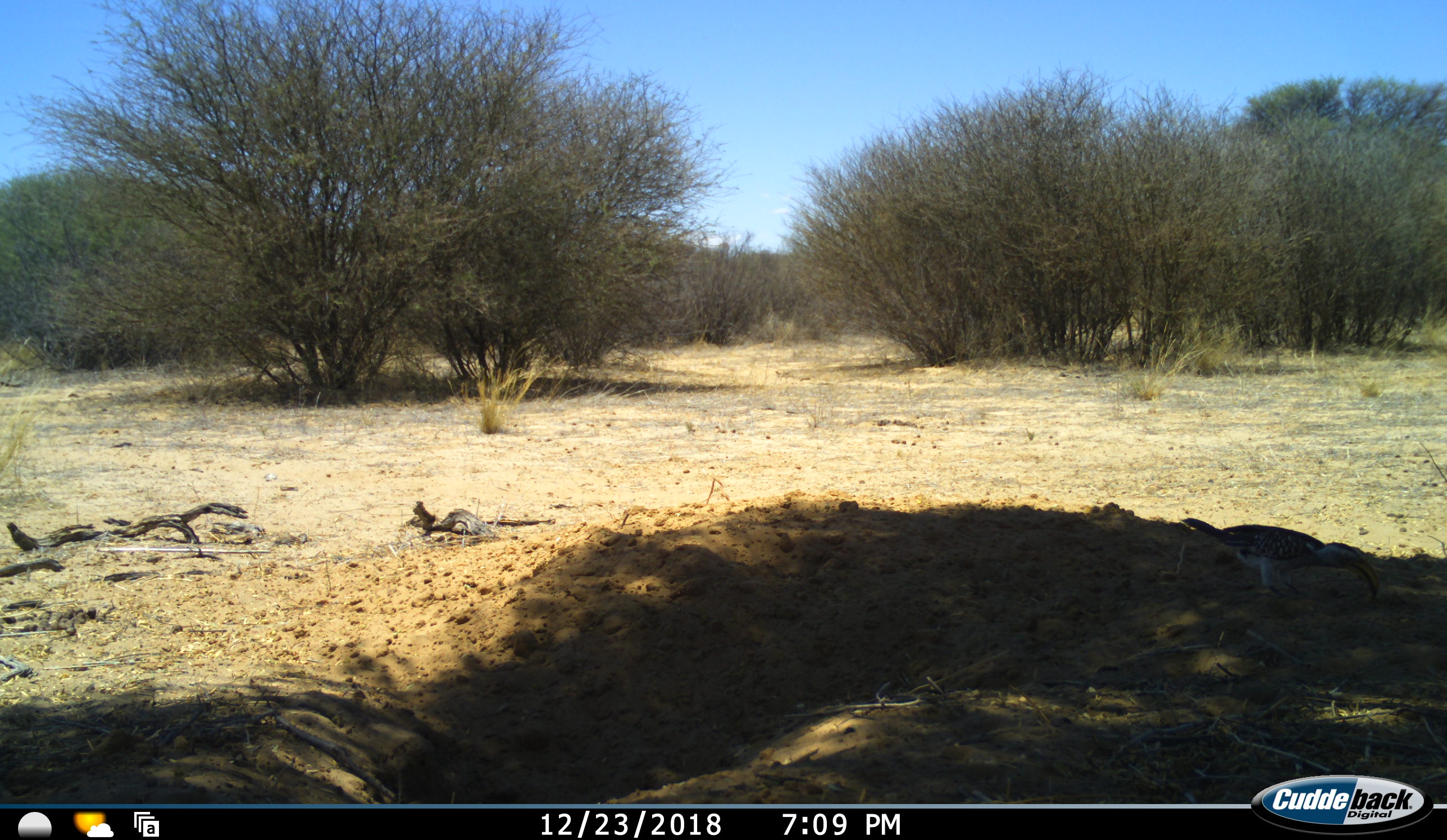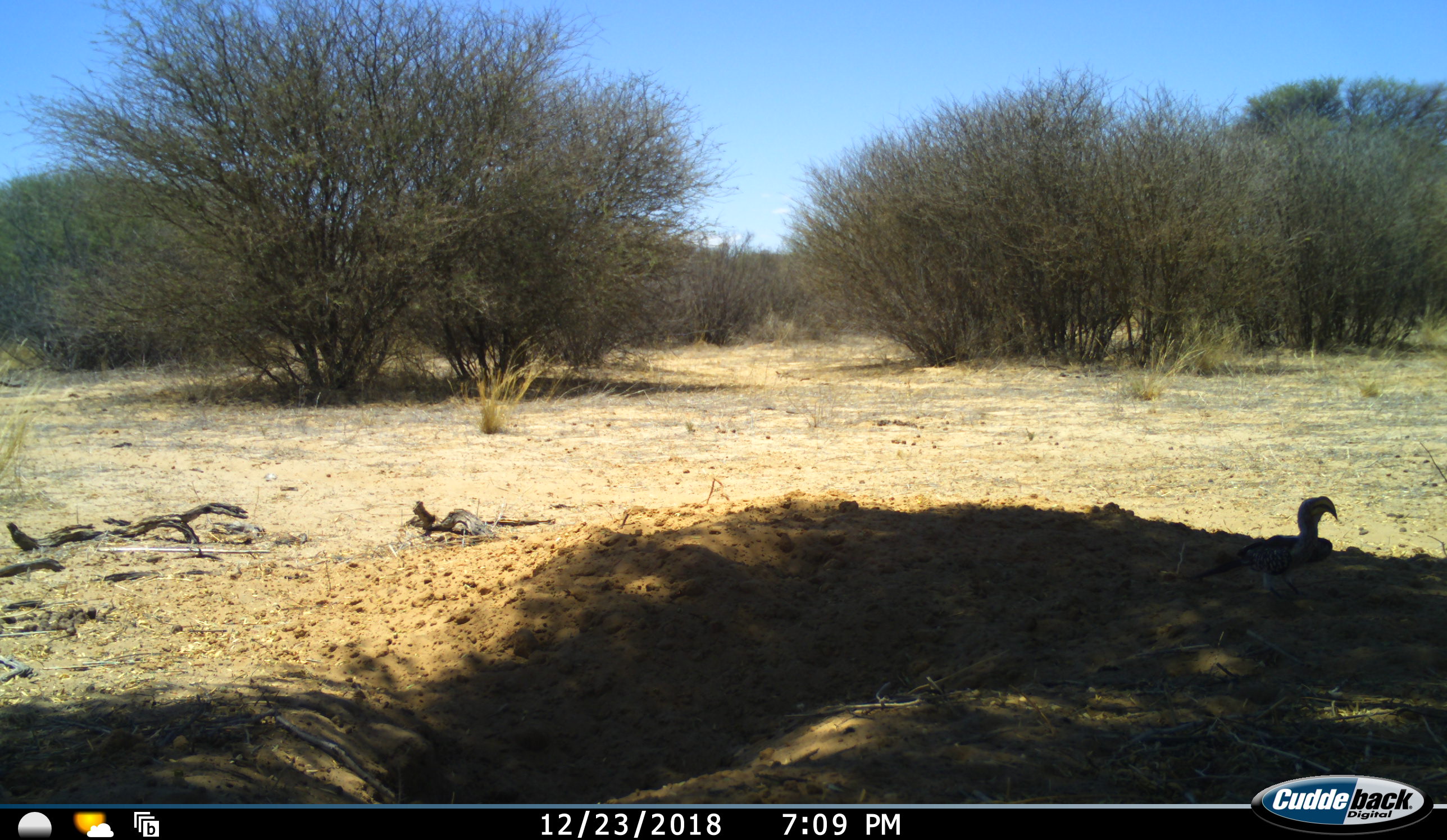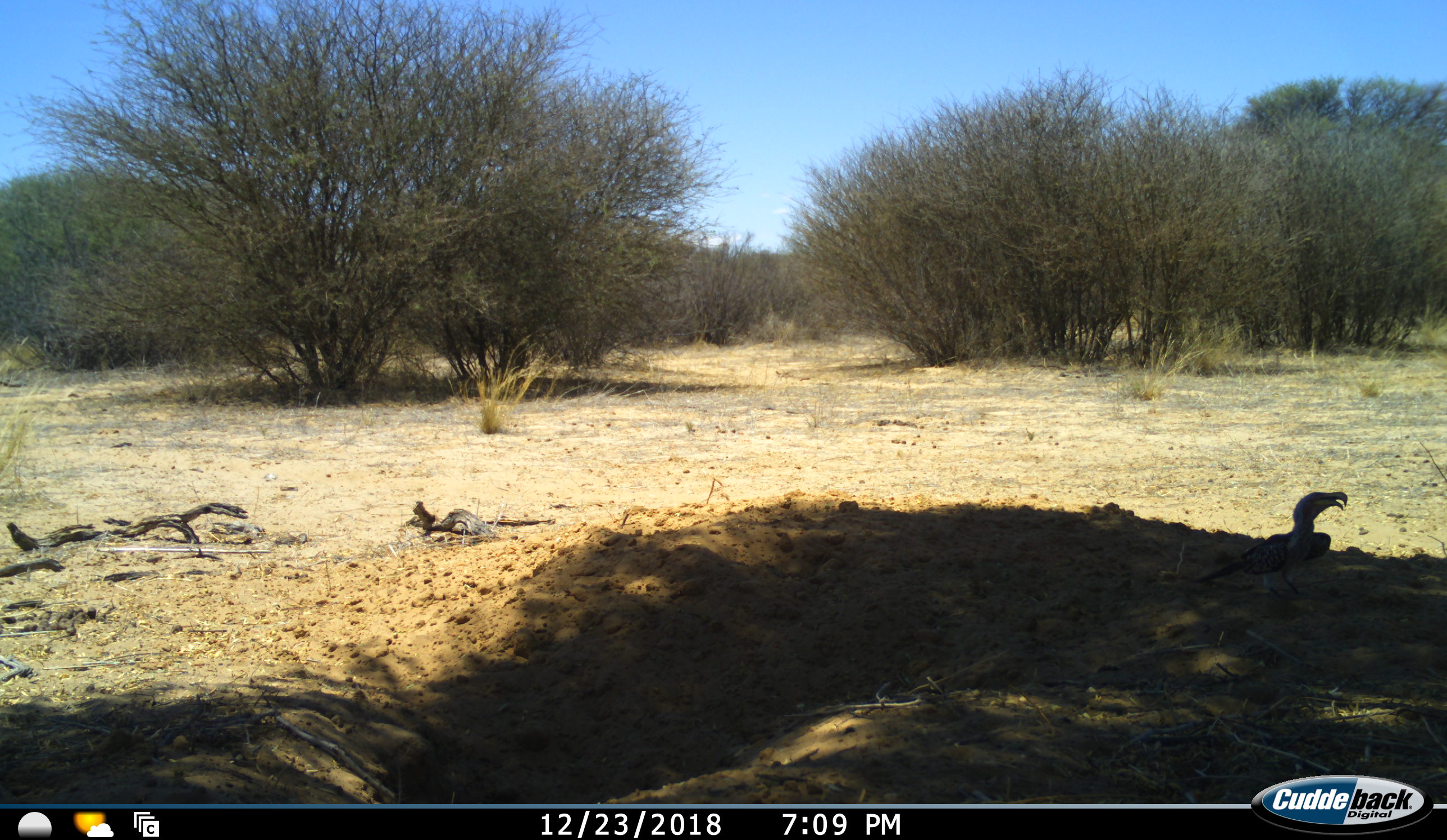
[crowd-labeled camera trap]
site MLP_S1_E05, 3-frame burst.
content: unidentified animal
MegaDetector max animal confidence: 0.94